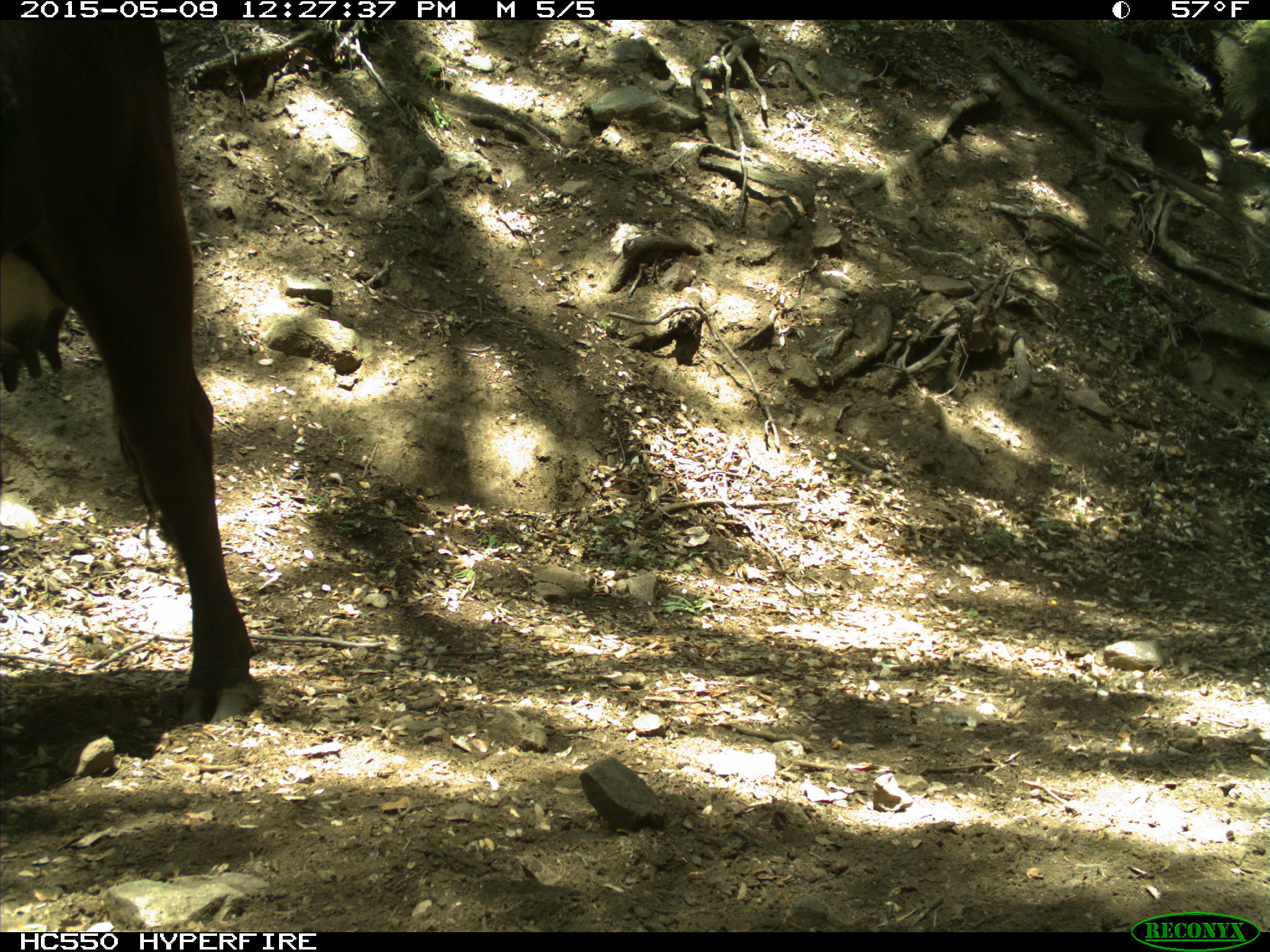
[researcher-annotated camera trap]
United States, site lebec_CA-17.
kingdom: Animalia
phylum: Chordata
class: Mammalia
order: Artiodactyla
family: Bovidae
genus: Bos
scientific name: Bos taurus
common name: domestic cow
Bos taurus (domestic cow).